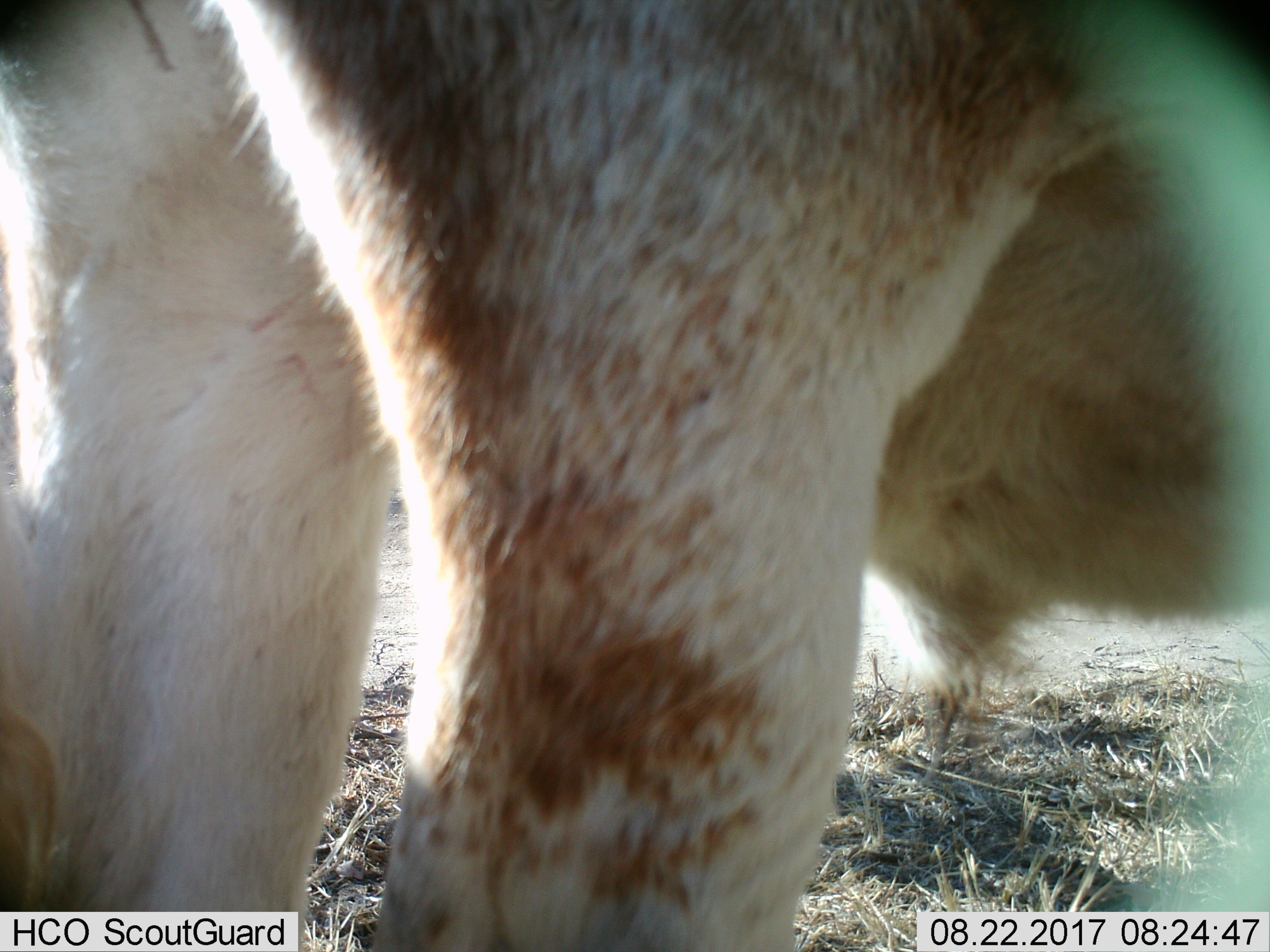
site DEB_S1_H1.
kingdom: Animalia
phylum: Chordata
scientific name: Vertebrata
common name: domestic animal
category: domesticanimal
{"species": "domesticanimal (domestic animal) (Vertebrata)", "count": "1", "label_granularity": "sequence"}